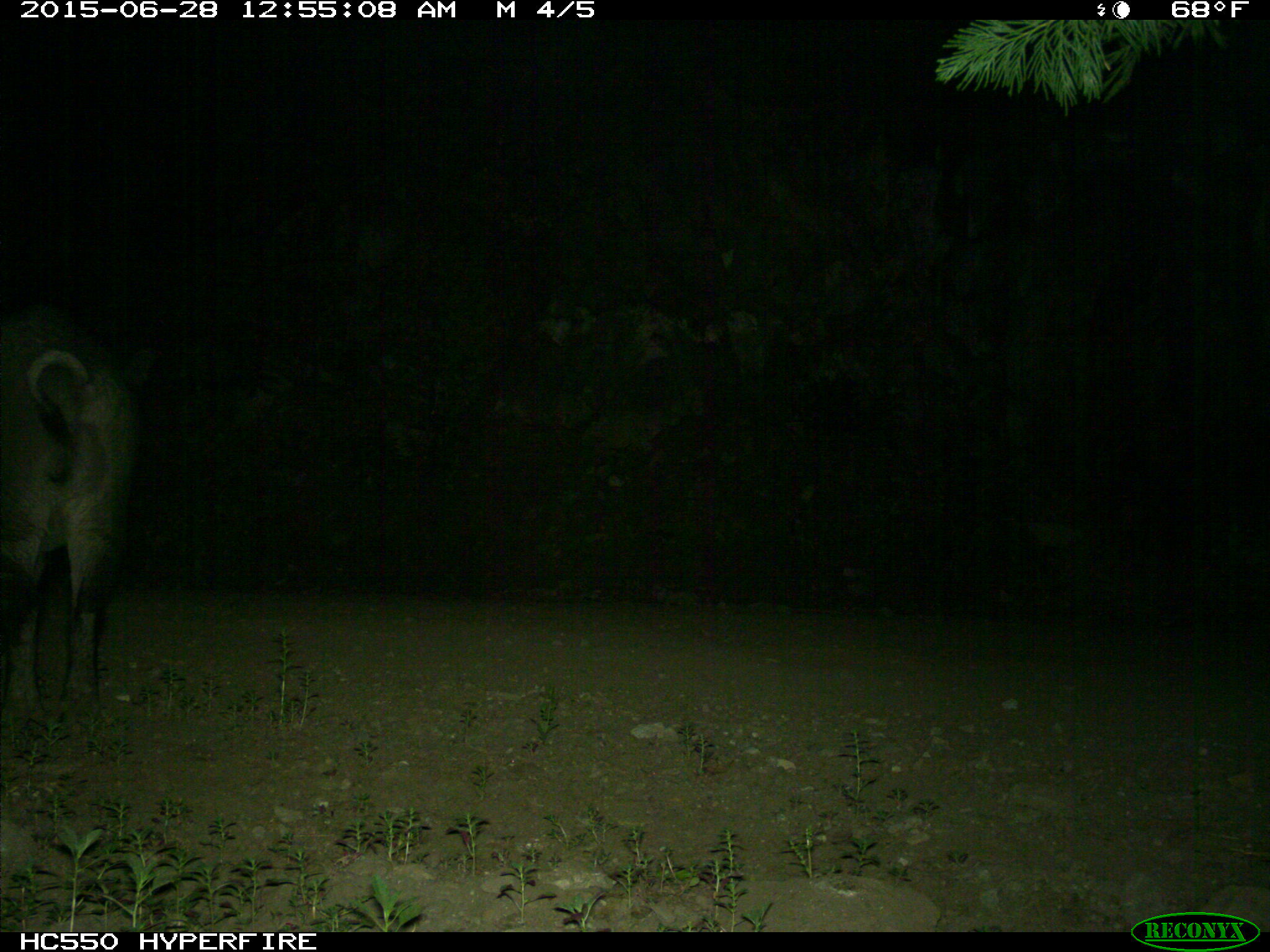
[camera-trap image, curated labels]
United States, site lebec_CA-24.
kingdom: Animalia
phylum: Chordata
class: Mammalia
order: Artiodactyla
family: Suidae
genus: Sus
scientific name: Sus scrofa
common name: wild boar